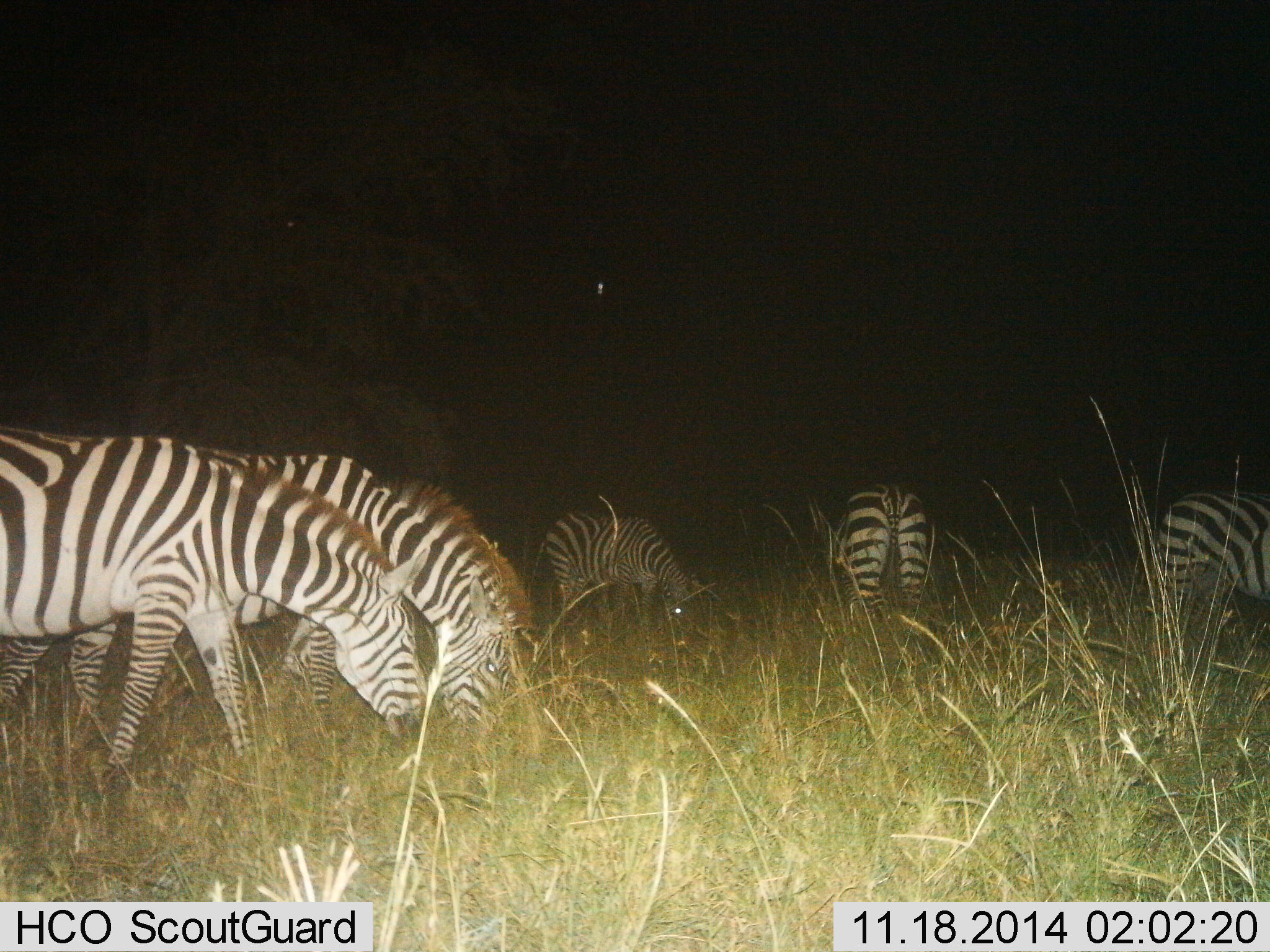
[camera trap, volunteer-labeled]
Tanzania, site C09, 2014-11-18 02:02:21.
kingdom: Animalia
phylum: Chordata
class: Mammalia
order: Perissodactyla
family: Equidae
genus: Equus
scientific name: Equus quagga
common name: plains zebra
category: zebra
Zebra (plains zebra) (Equus quagga), count 5. Behavior (volunteer vote fractions): standing 20%, resting 0%, moving 0%, interacting 0%. Young present (vote fraction): 0%. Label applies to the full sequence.